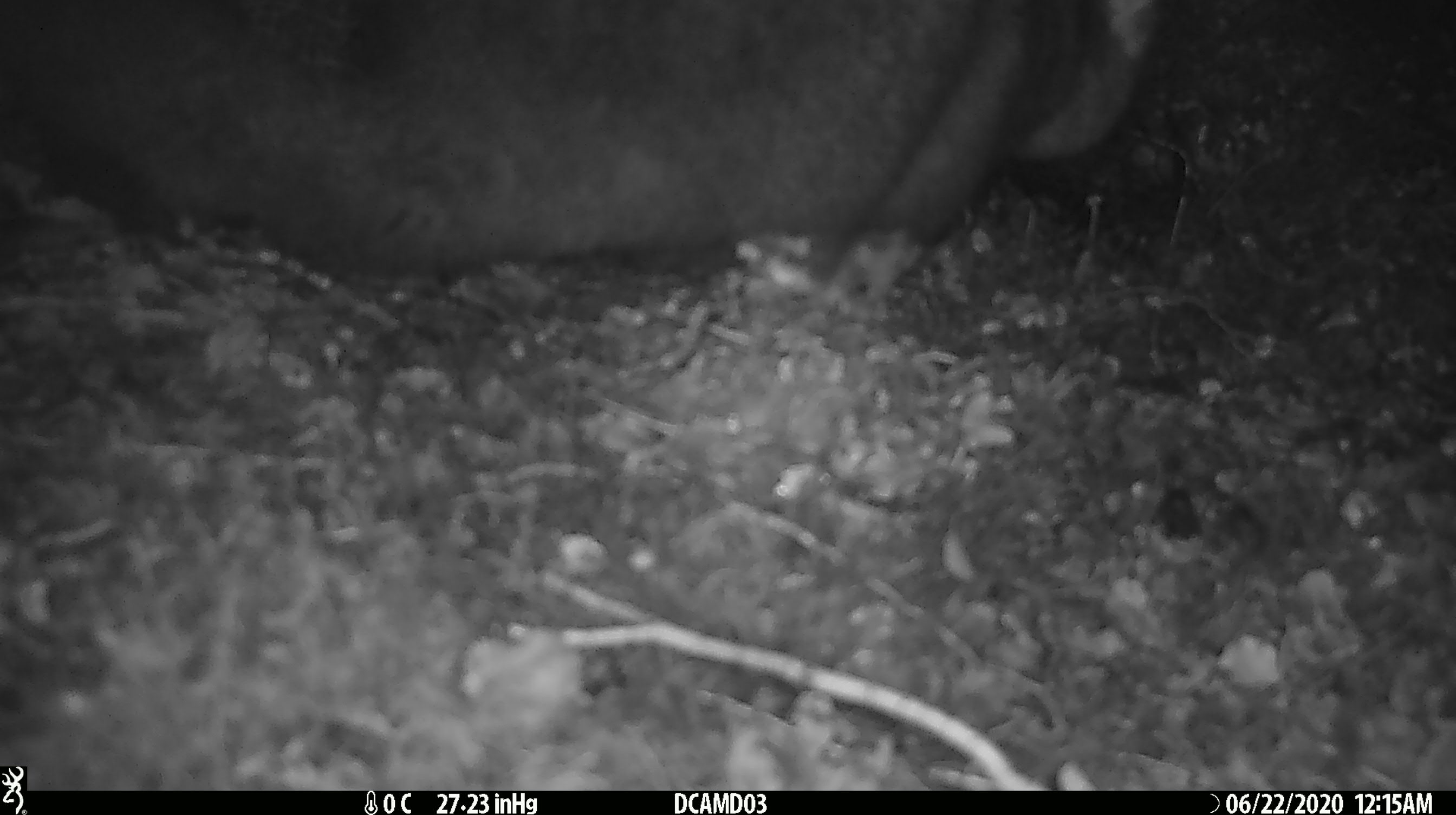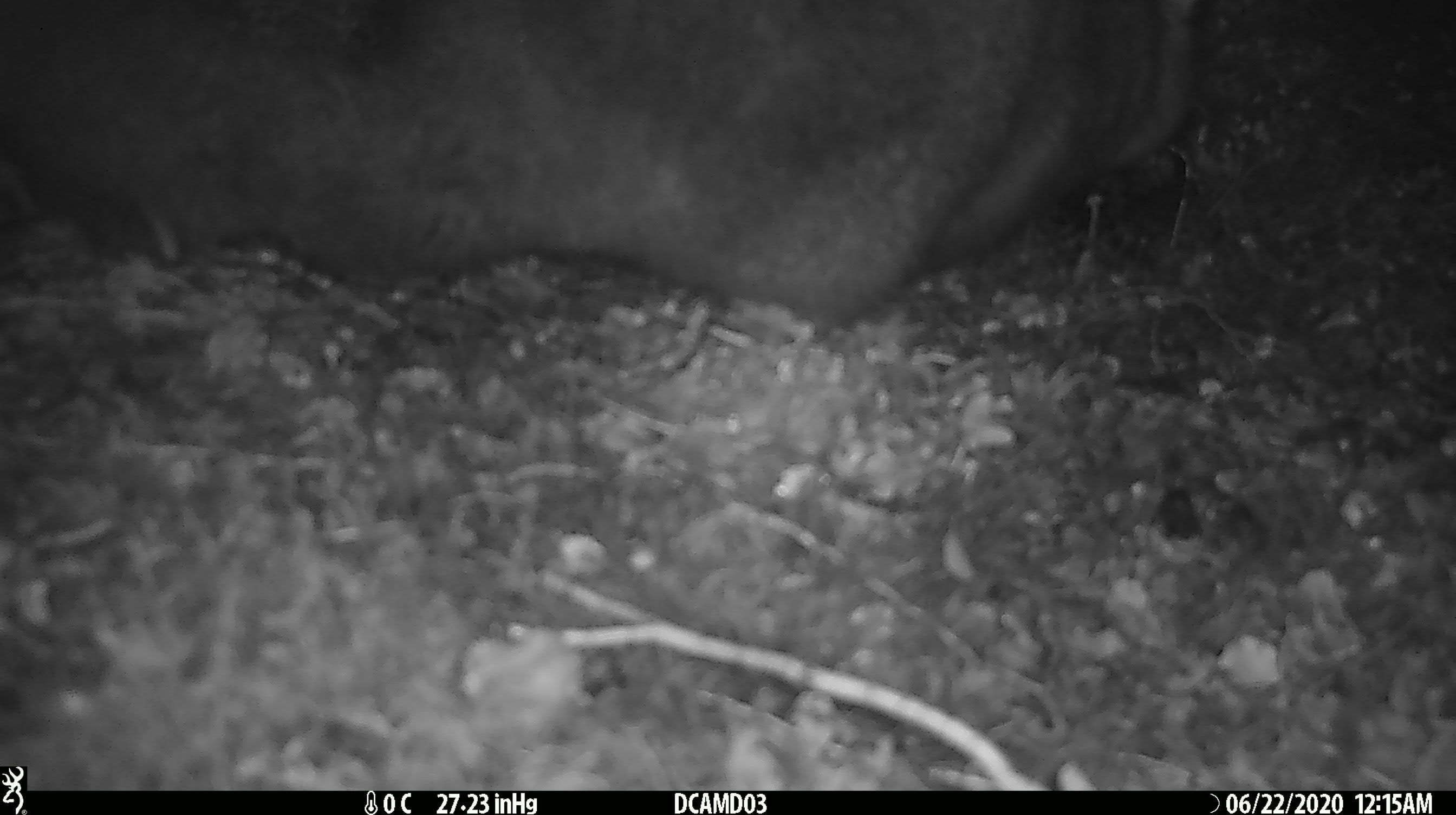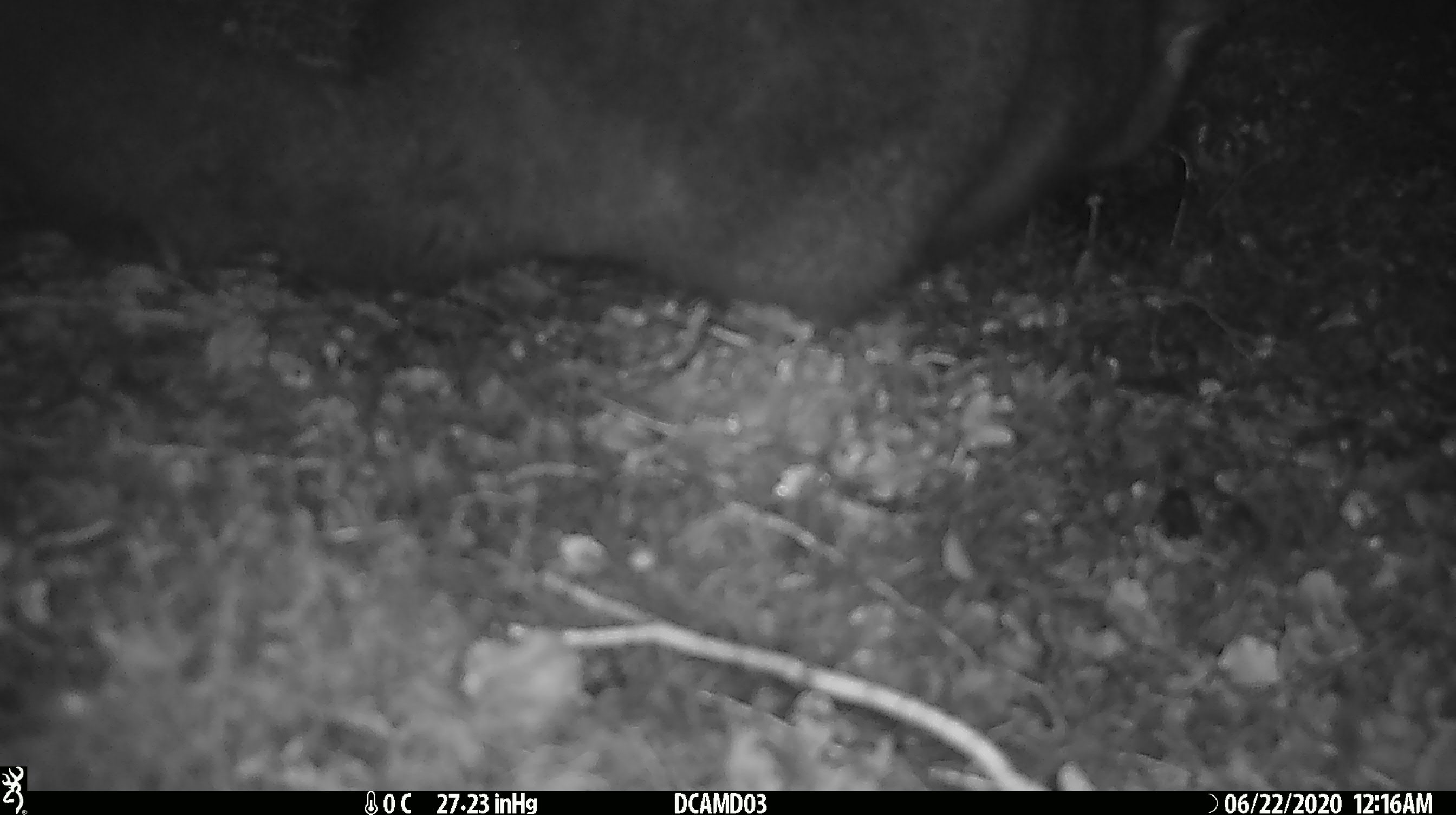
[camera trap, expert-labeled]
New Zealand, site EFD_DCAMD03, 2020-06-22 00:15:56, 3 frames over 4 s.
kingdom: Animalia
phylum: Chordata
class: Mammalia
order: Diprotodontia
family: Phalangeridae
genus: Trichosurus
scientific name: Trichosurus vulpecula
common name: common brushtail possum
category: possum